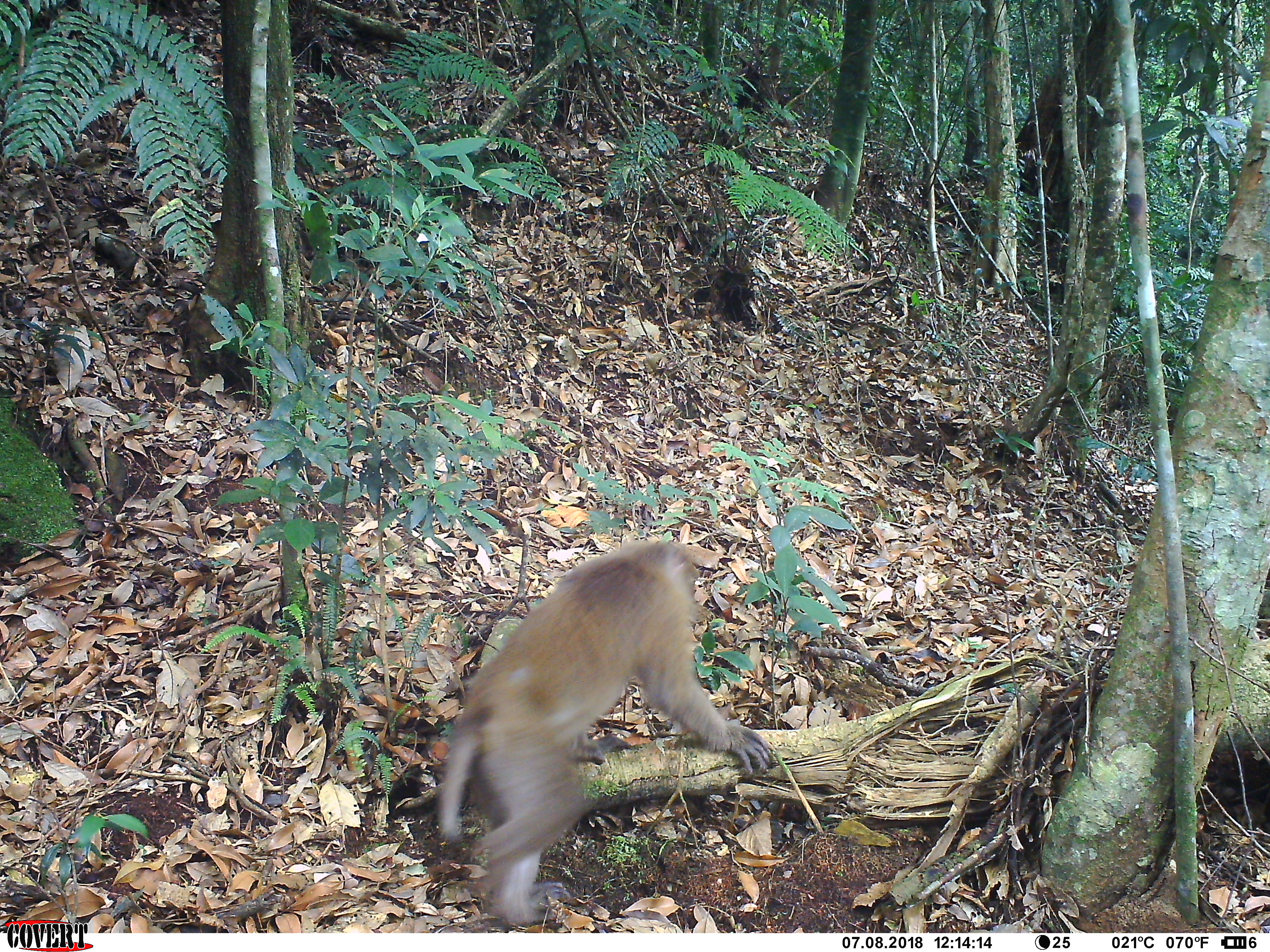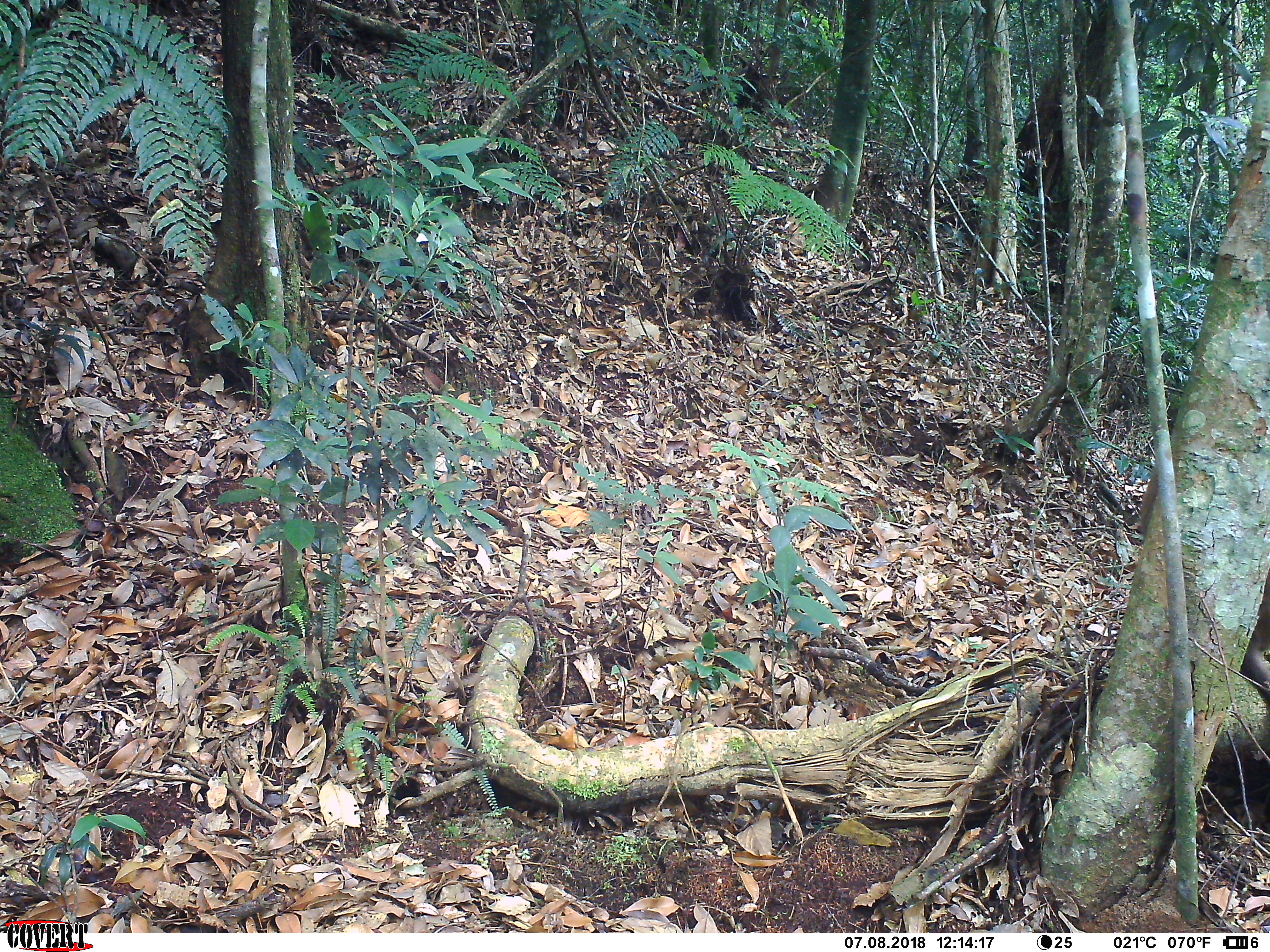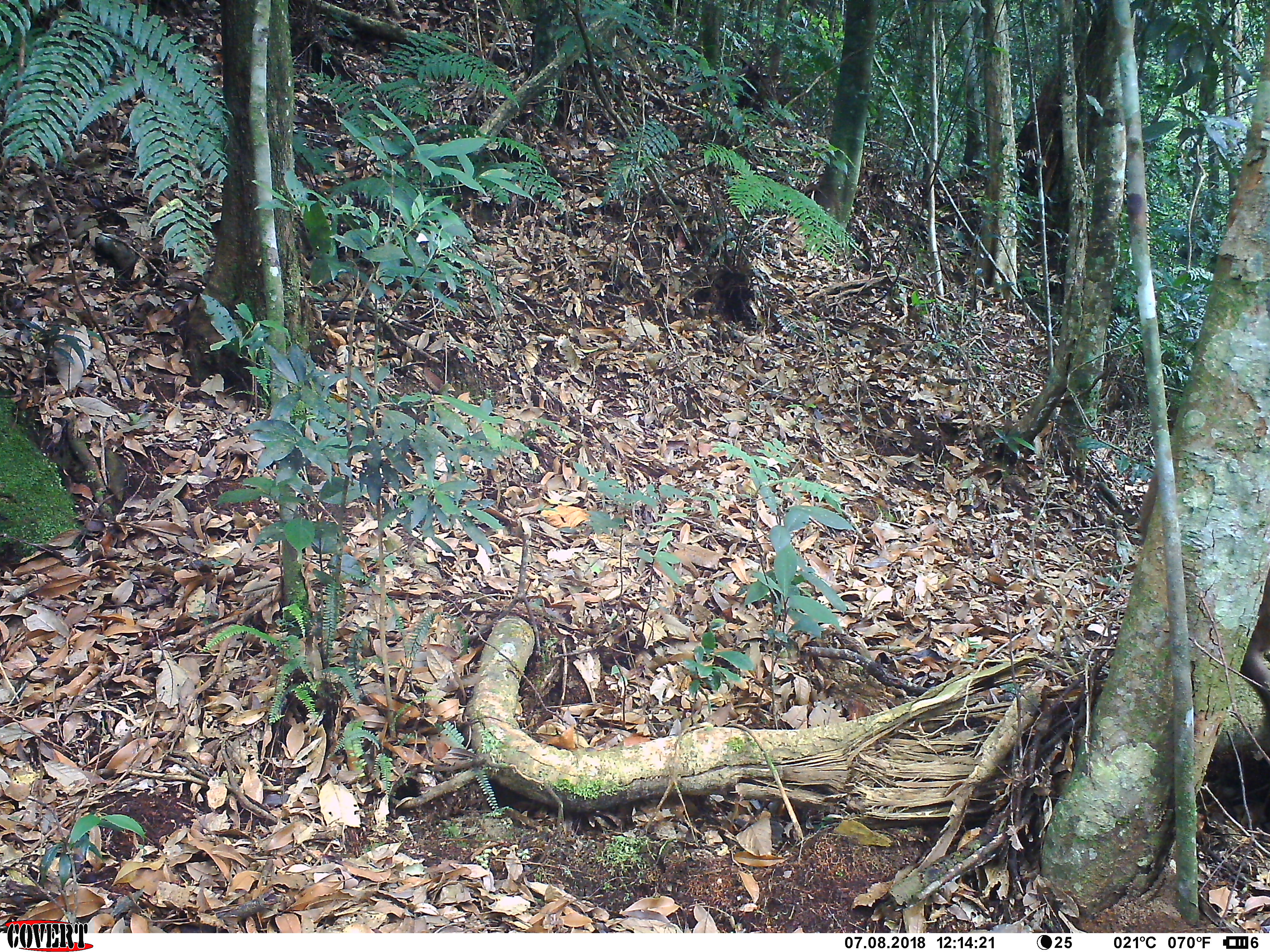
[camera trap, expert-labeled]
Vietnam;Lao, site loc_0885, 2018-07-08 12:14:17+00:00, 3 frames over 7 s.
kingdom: Animalia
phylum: Chordata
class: Mammalia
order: Primates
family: Cercopithecidae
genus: Macaca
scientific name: Macaca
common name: macaque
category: macaque not stump tailed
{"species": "macaque not stump tailed (macaque) (Macaca)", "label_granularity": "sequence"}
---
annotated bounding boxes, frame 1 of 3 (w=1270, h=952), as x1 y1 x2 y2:
macaque not stump tailed: 427 536 782 935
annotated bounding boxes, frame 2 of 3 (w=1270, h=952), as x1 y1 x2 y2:
macaque not stump tailed: 1136 447 1270 701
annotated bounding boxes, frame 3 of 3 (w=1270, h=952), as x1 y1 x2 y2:
macaque not stump tailed: 1133 459 1269 709